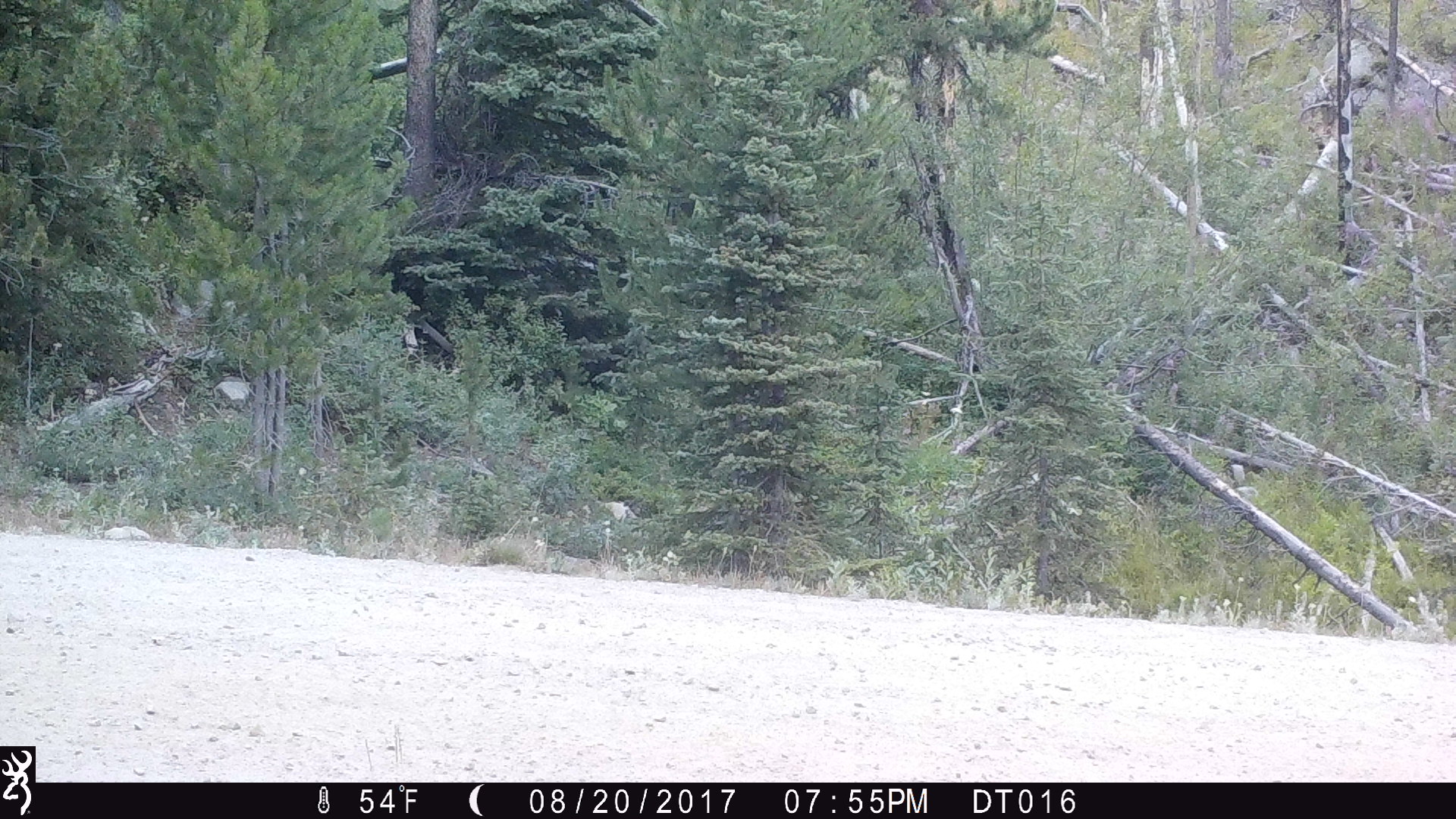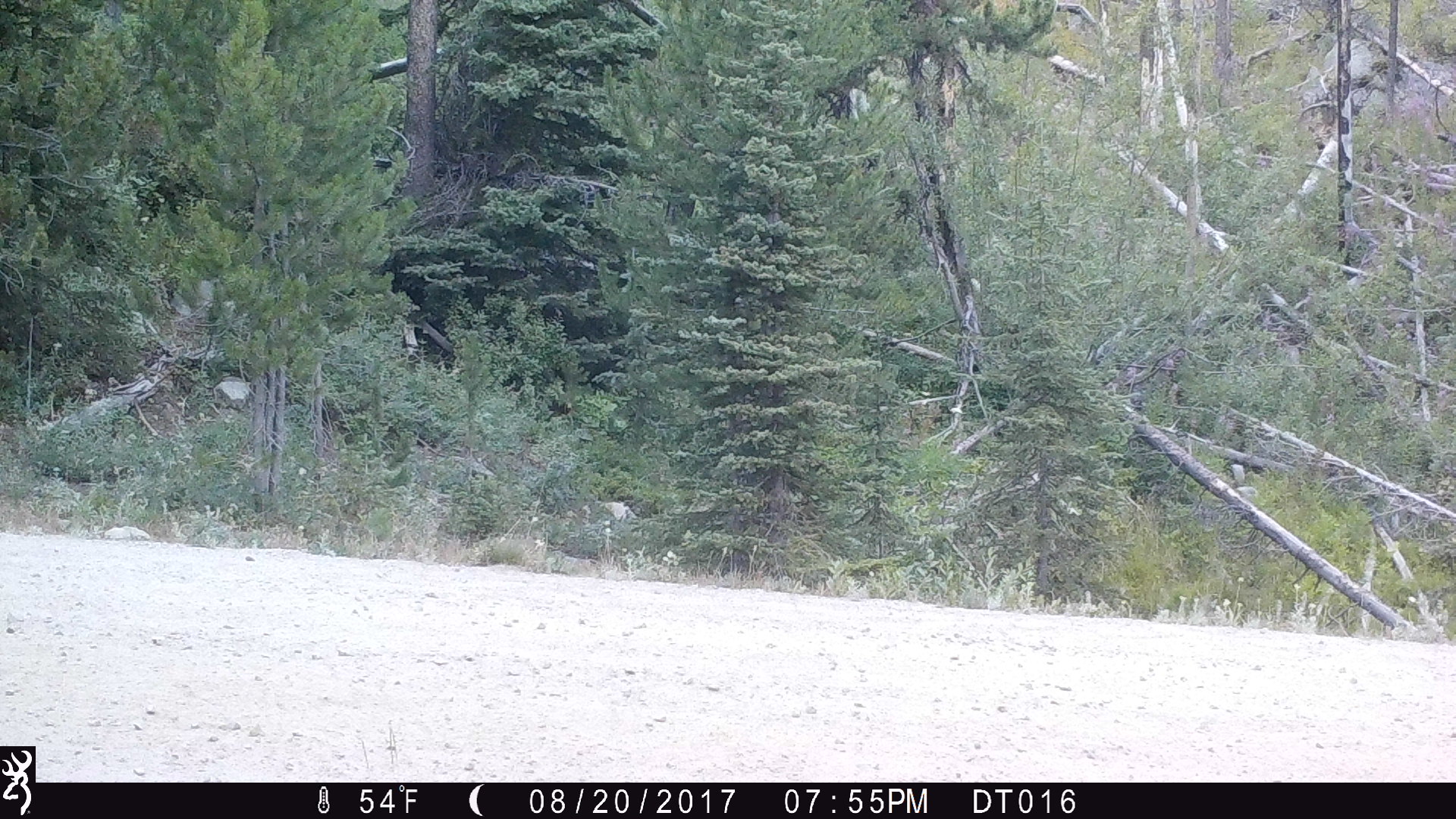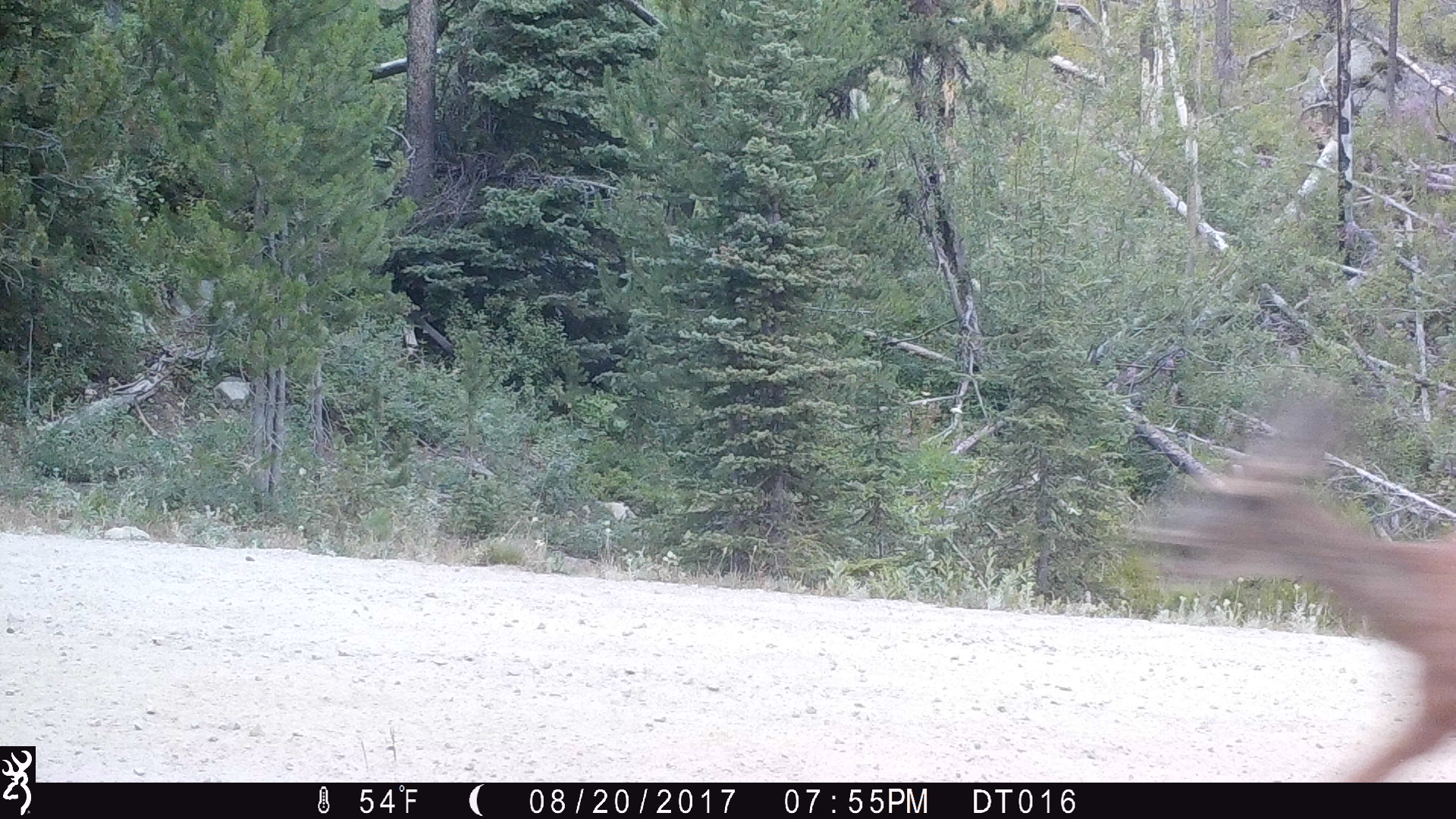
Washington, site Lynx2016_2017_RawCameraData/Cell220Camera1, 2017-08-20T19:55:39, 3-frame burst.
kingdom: Animalia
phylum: Chordata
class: Mammalia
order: Artiodactyla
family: Cervidae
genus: Odocoileus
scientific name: Odocoileus hemionus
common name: mule deer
Odocoileus hemionus (mule deer). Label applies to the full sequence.